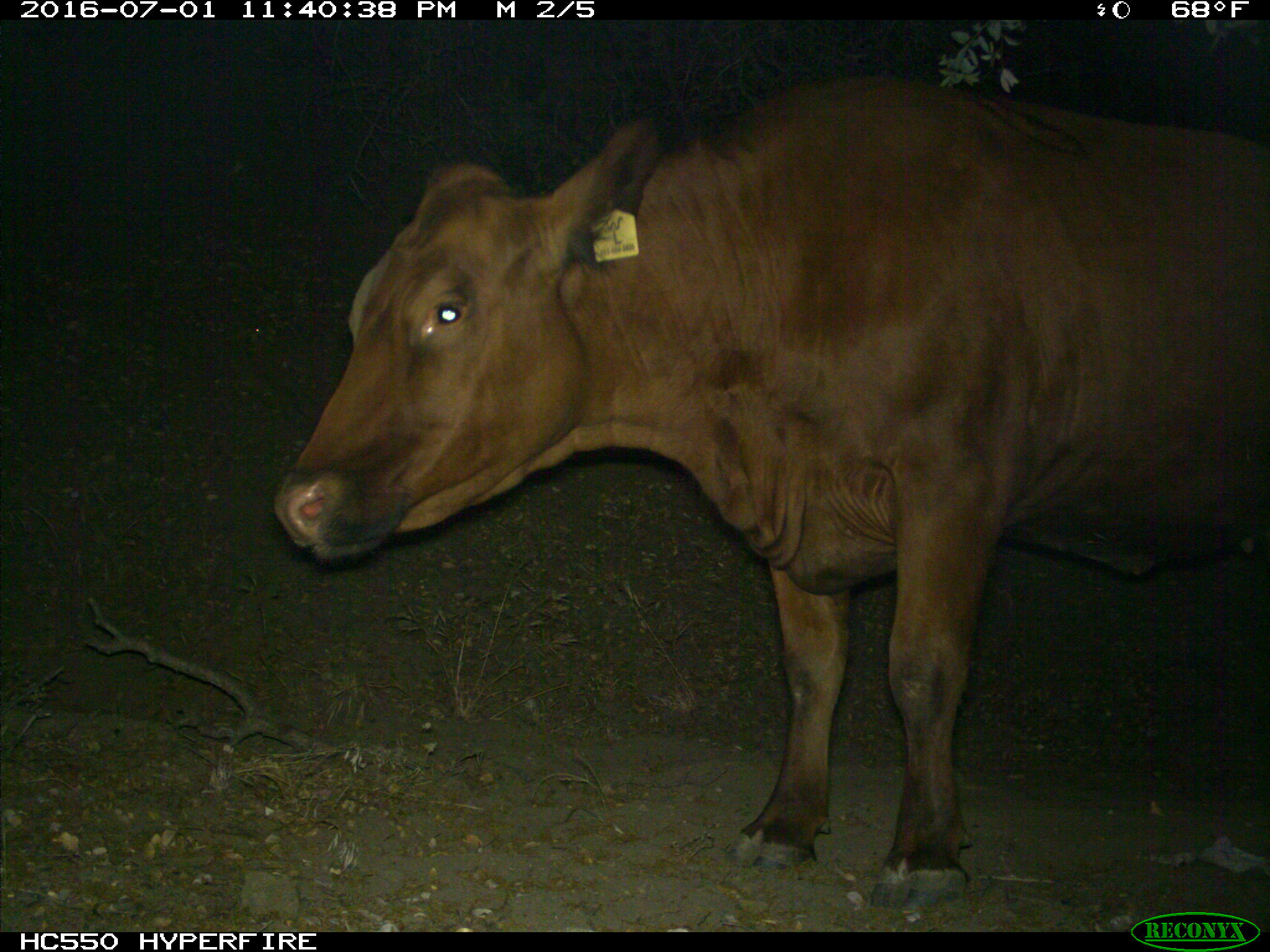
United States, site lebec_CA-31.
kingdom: Animalia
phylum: Chordata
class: Mammalia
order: Artiodactyla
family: Bovidae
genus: Bos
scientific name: Bos taurus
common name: domestic cow